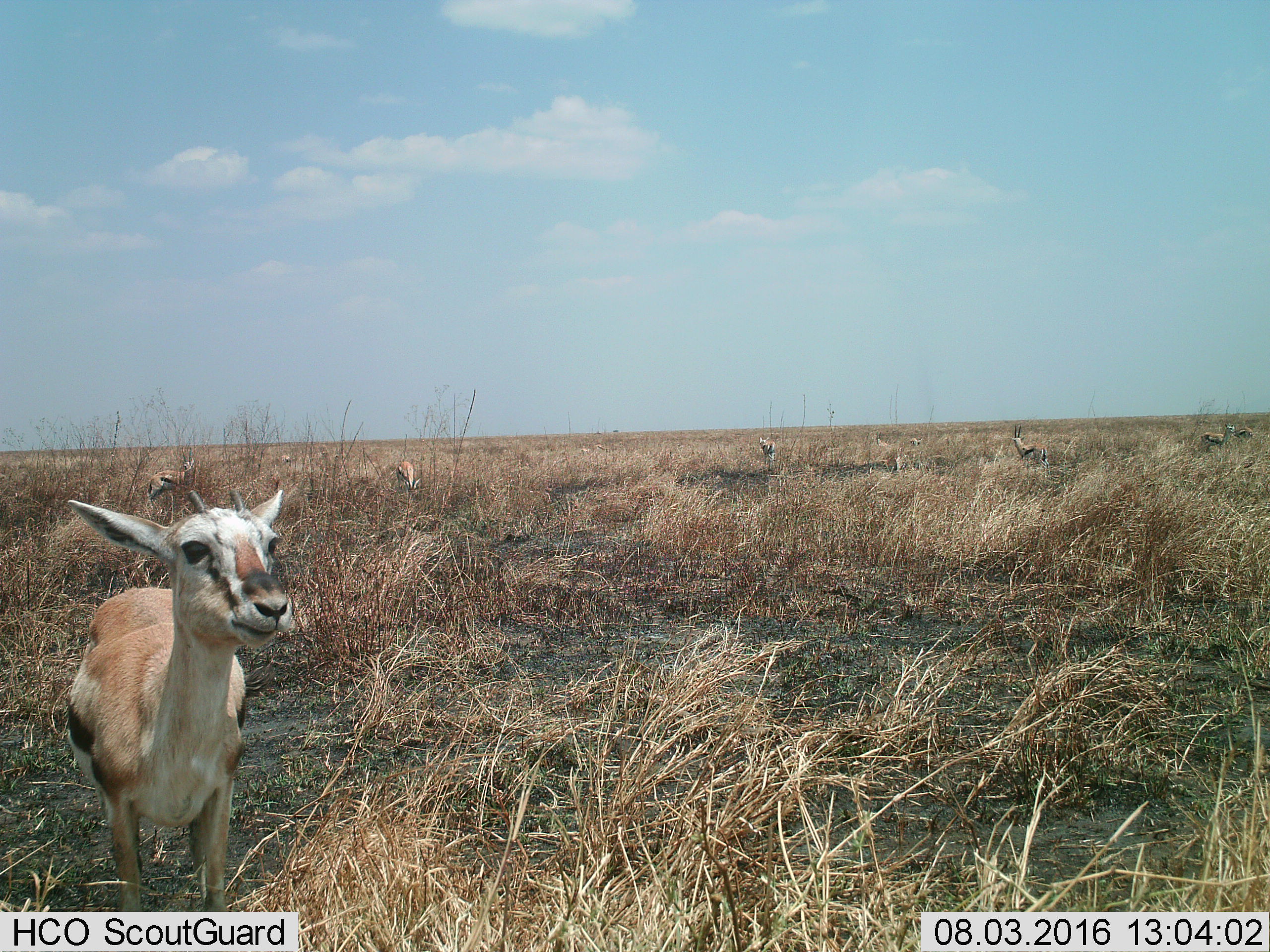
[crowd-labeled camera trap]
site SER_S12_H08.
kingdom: Animalia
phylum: Chordata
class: Mammalia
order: Artiodactyla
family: Bovidae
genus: Eudorcas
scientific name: Eudorcas thomsonii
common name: thomson's gazelle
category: gazellethomsons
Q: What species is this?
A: Gazellethomsons (thomson's gazelle) (Eudorcas thomsonii).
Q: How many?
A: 7.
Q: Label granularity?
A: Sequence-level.